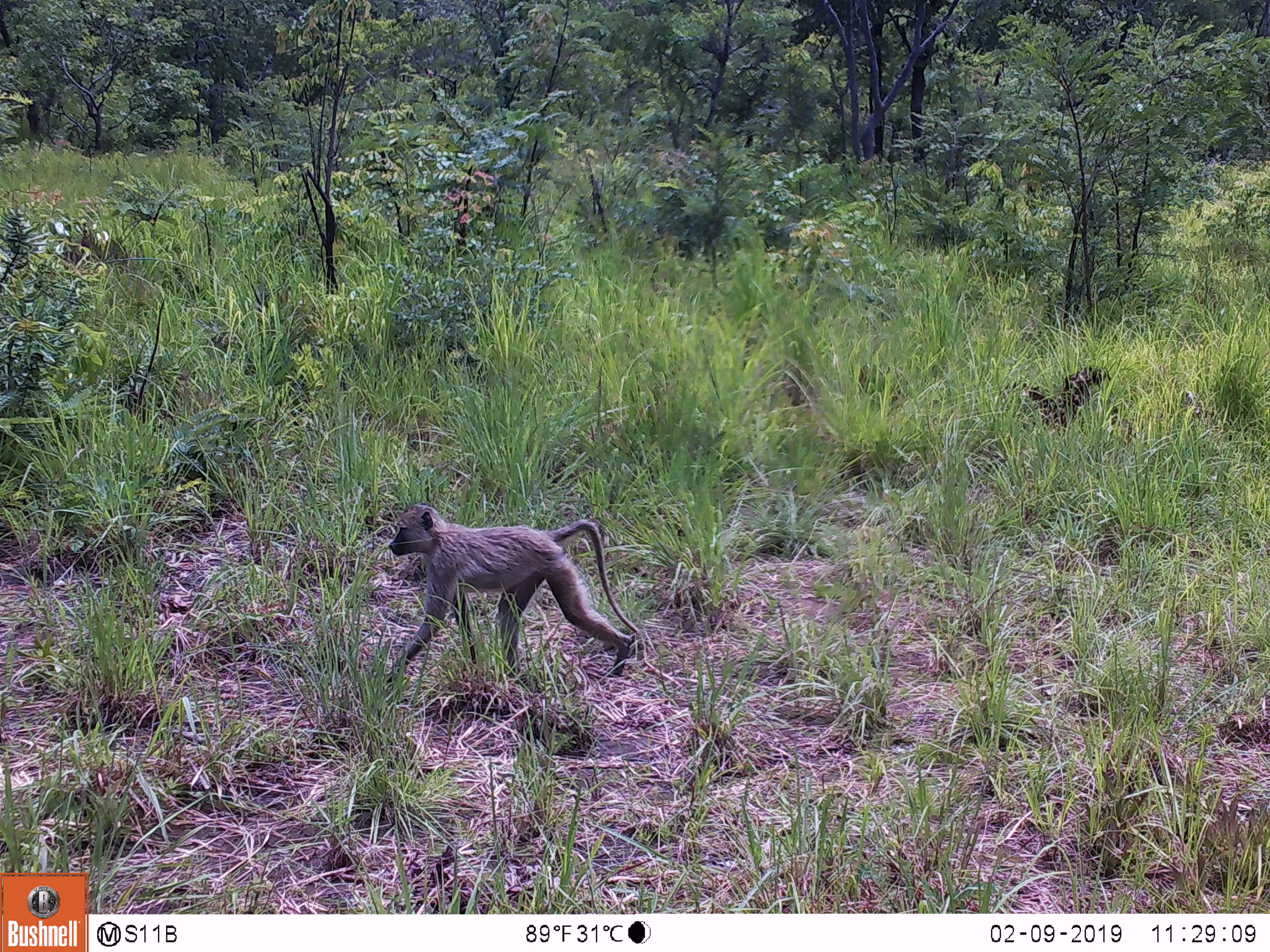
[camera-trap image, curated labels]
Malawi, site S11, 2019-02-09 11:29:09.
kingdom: Animalia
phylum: Chordata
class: Mammalia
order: Primates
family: Cercopithecidae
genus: Papio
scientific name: Papio cynocephalus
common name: yellow baboon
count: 1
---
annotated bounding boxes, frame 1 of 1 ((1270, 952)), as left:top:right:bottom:
yellow baboon: 381:502:646:684